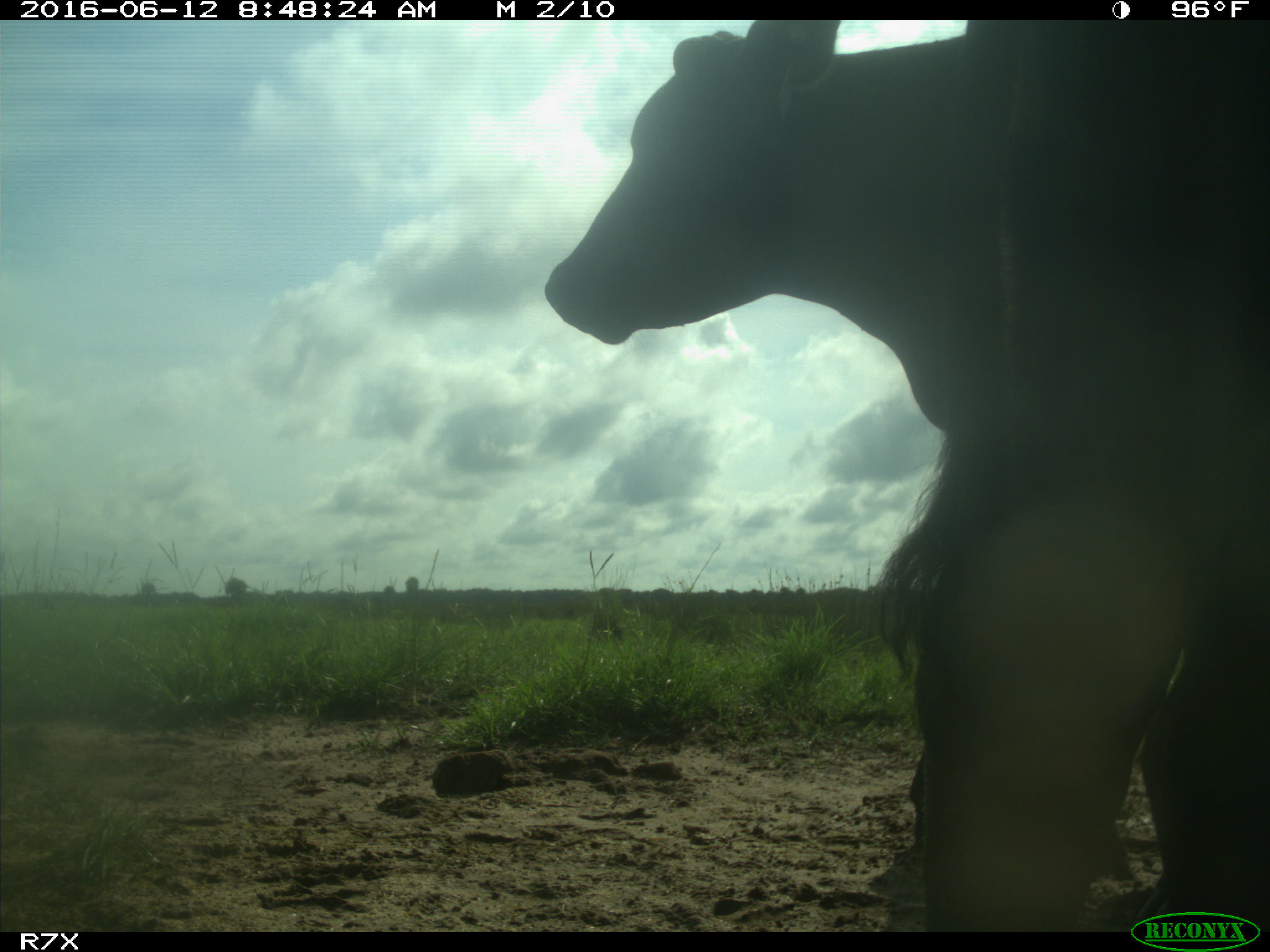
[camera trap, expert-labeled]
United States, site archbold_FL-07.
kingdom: Animalia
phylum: Chordata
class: Mammalia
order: Artiodactyla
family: Bovidae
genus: Bos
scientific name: Bos taurus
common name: domestic cow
Bos taurus (domestic cow).